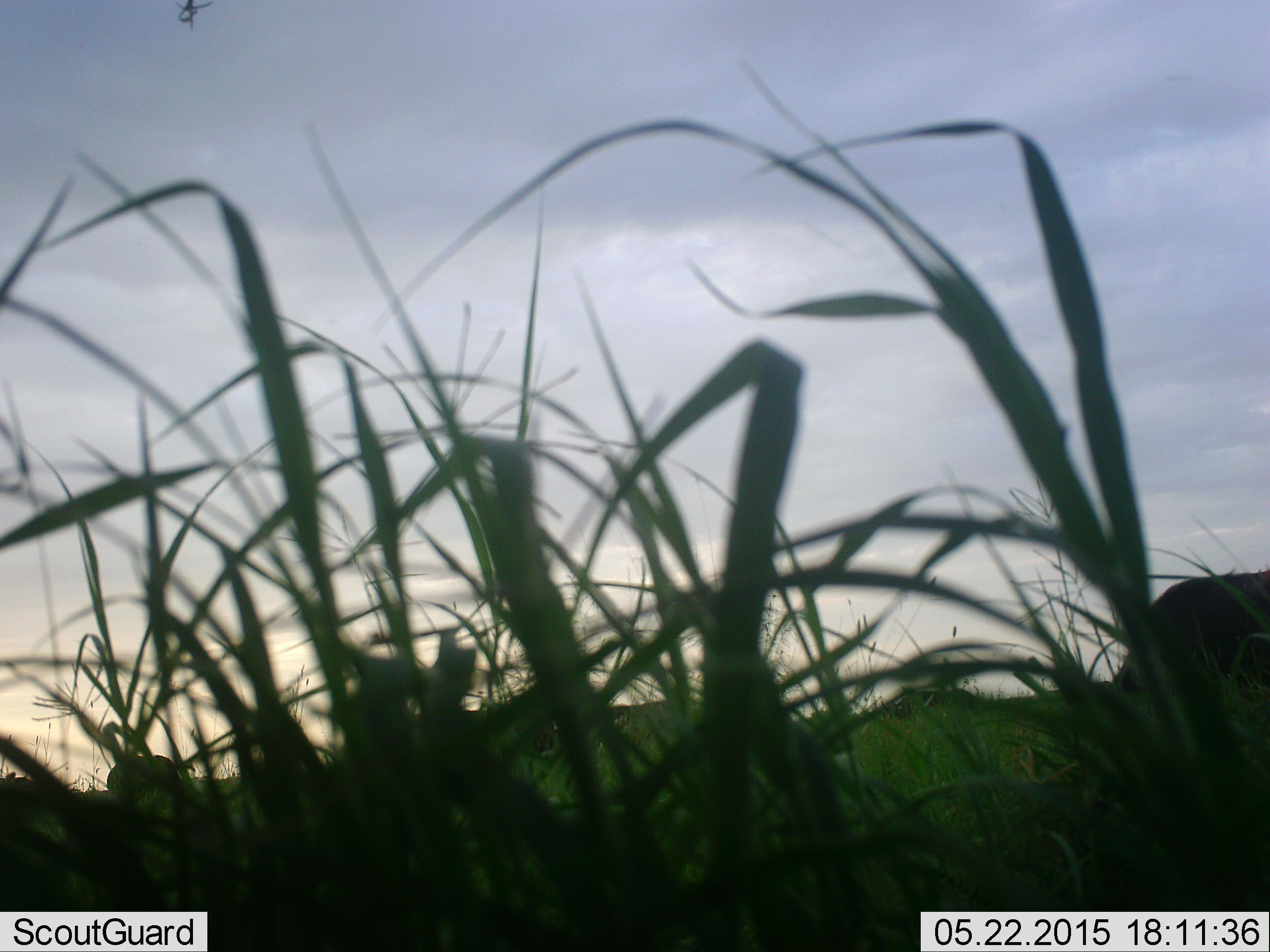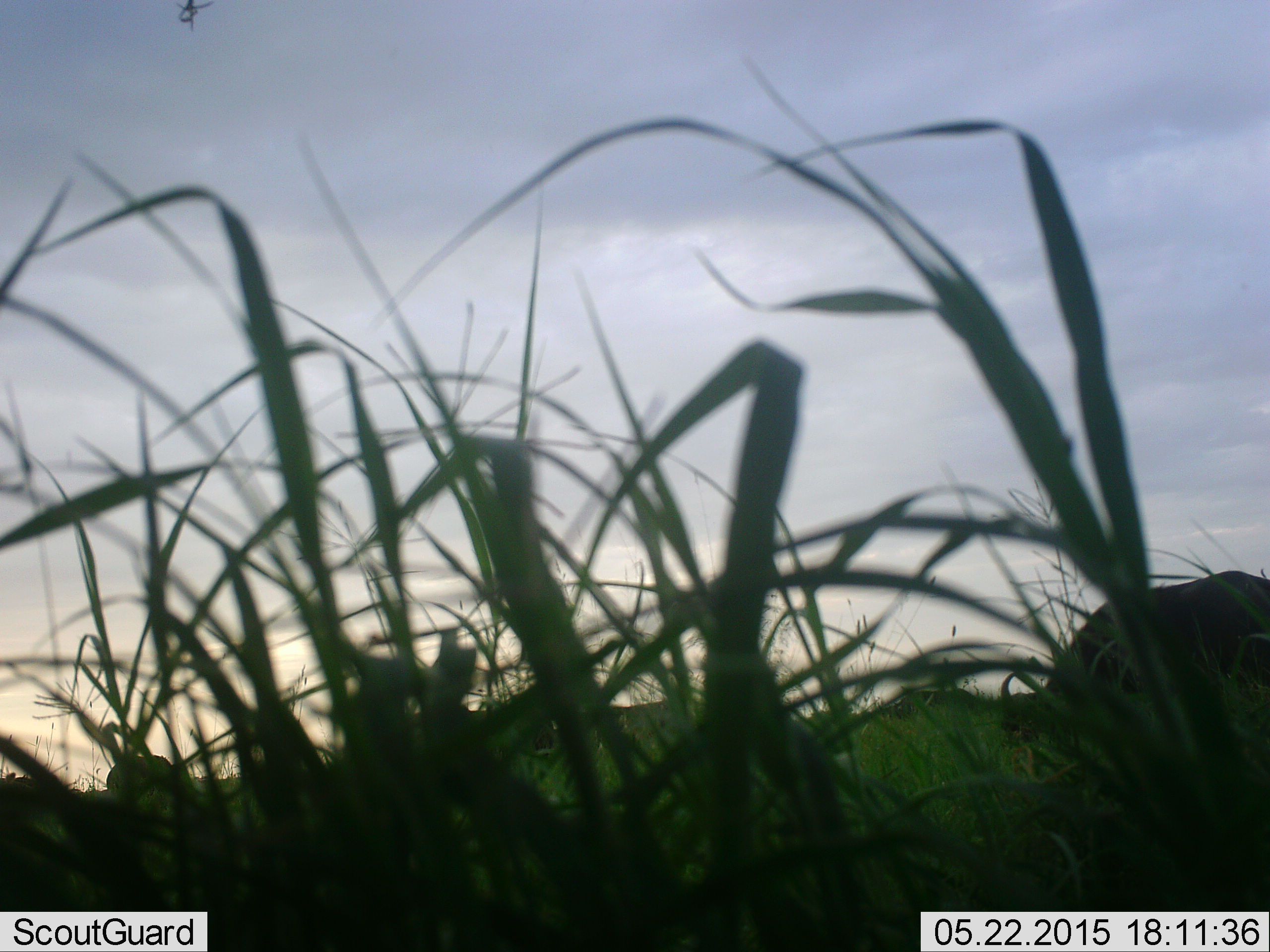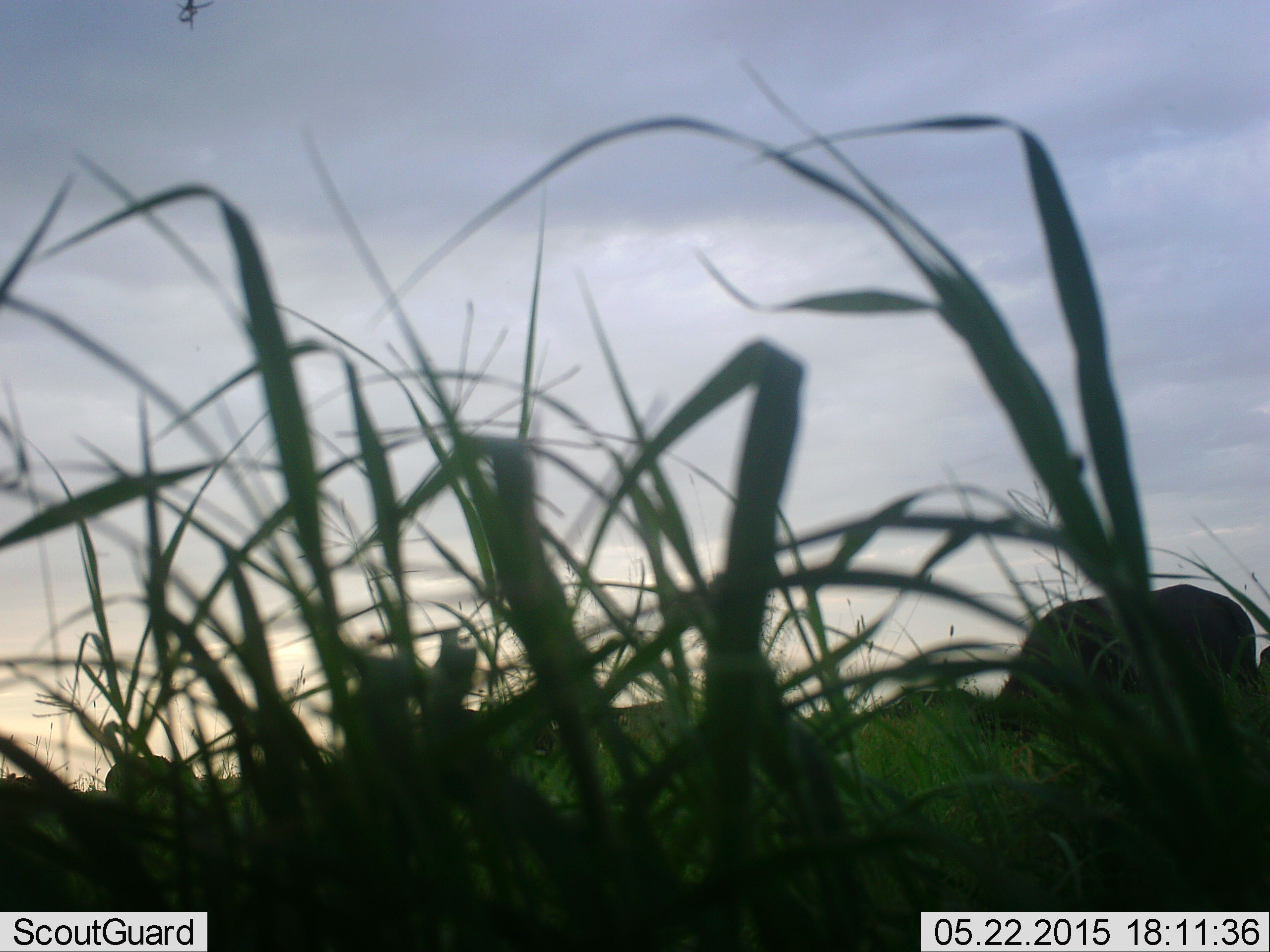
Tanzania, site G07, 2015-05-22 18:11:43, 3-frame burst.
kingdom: Animalia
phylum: Chordata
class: Mammalia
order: Artiodactyla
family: Bovidae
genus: Syncerus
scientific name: Syncerus caffer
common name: cape buffalo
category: buffalo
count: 1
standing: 30%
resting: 0%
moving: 80%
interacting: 0%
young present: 0%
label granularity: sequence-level